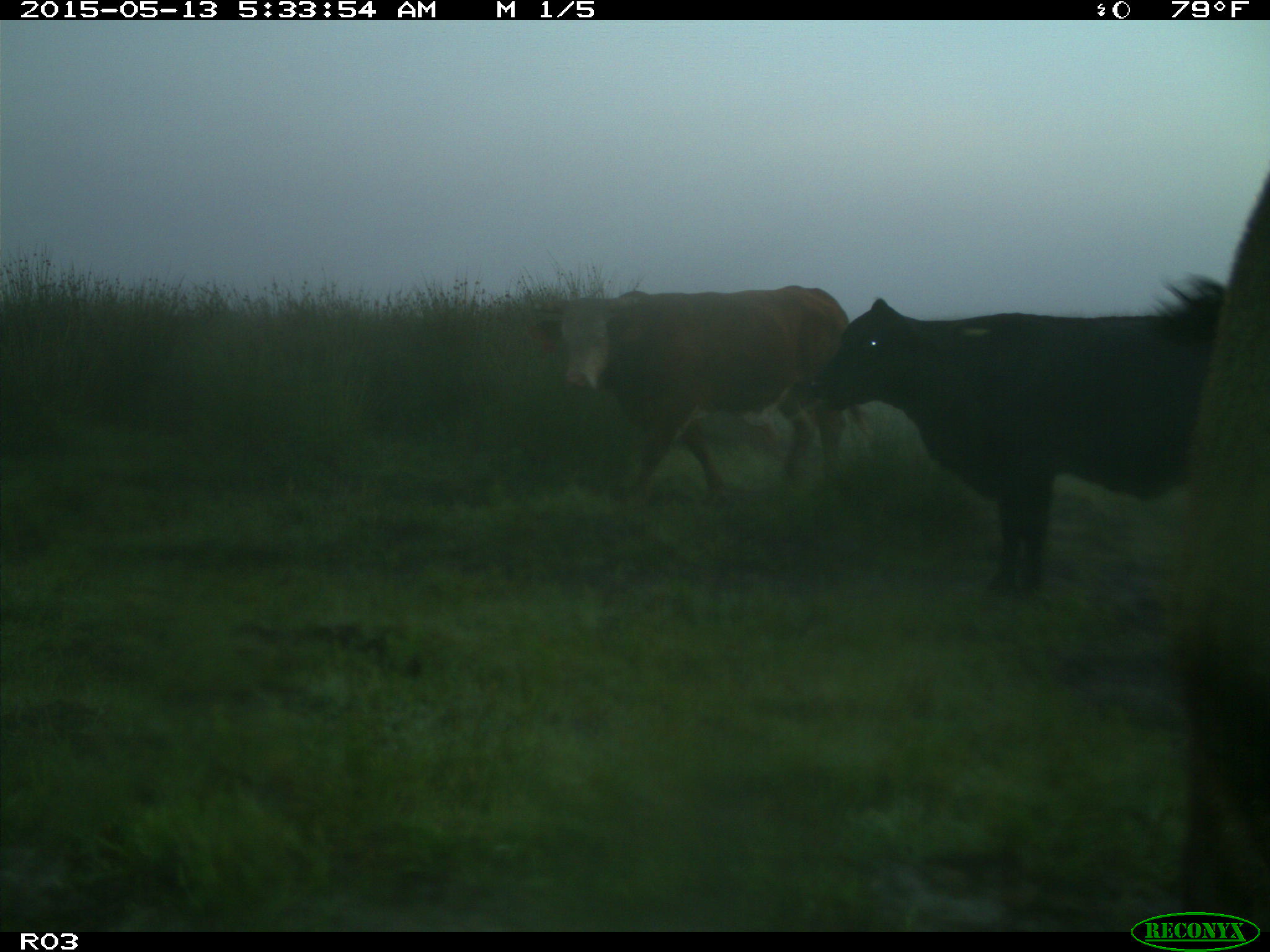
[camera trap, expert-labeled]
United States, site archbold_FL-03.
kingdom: Animalia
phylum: Chordata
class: Mammalia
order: Artiodactyla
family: Bovidae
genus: Bos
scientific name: Bos taurus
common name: domestic cow